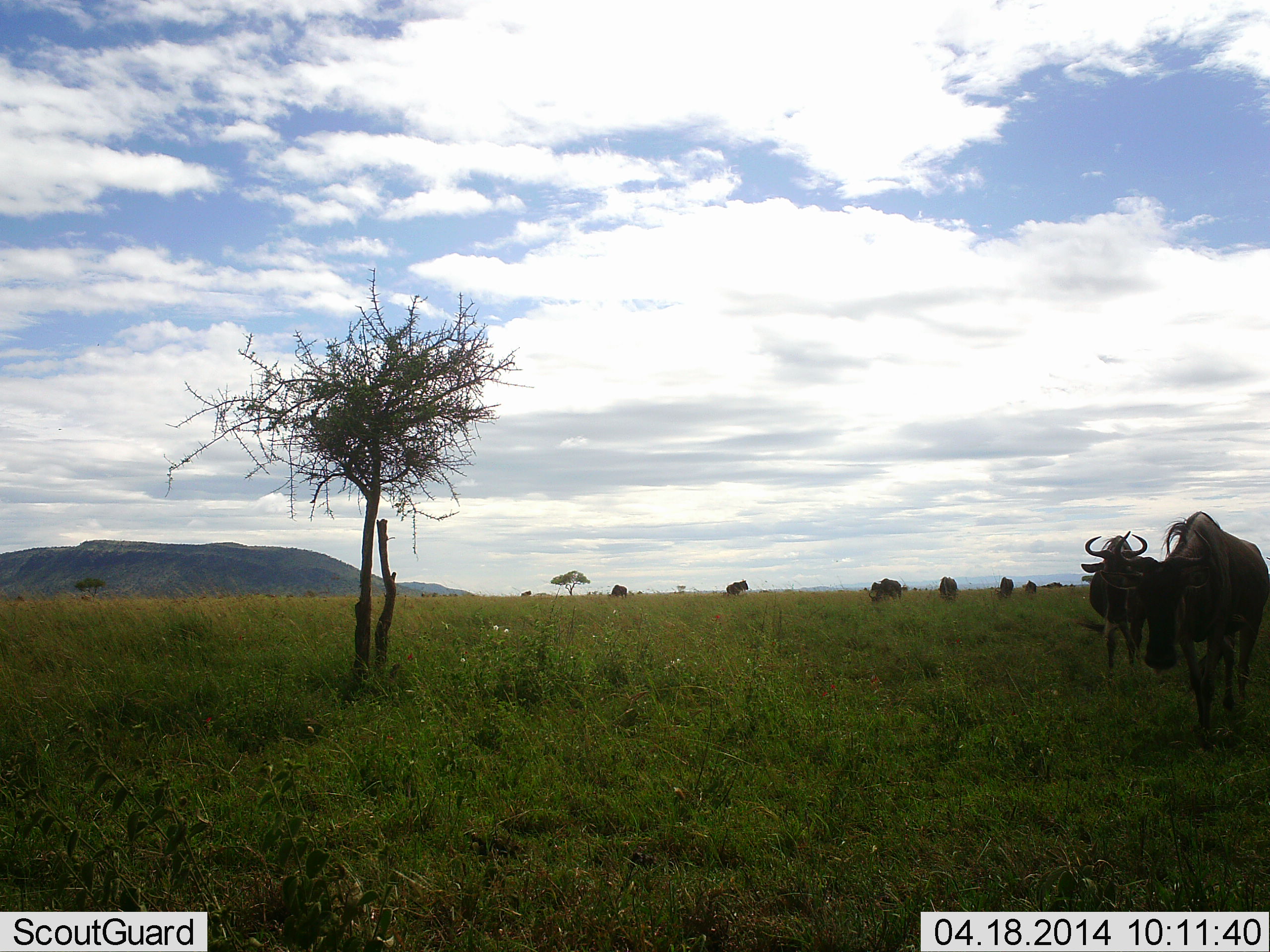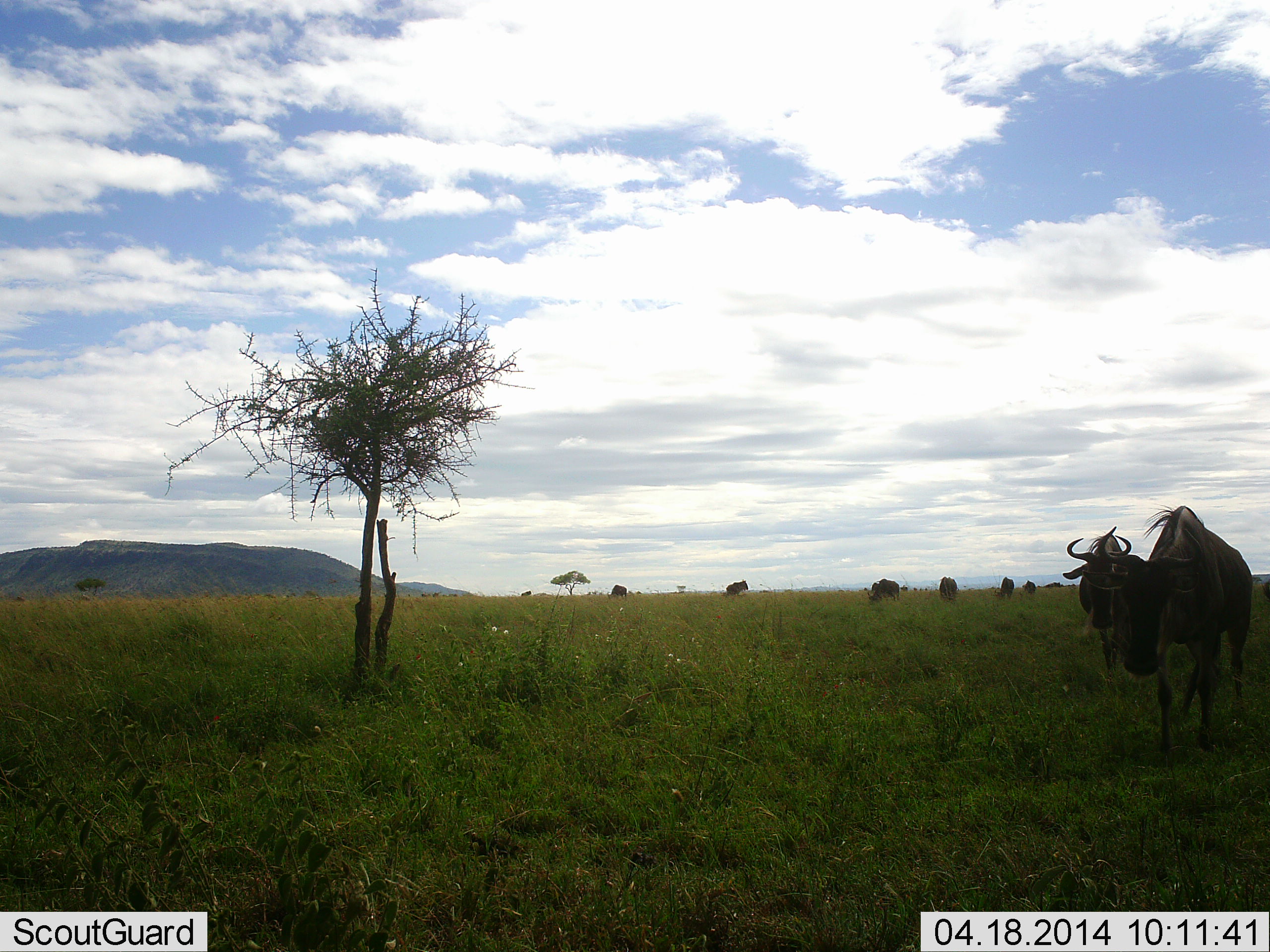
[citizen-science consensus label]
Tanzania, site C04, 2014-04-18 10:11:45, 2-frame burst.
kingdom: Animalia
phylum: Chordata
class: Mammalia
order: Artiodactyla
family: Bovidae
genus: Connochaetes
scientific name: Connochaetes taurinus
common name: blue wildebeest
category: wildebeest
Wildebeest (blue wildebeest) (Connochaetes taurinus), count 8. Behavior (volunteer vote fractions): standing 41%, resting 0%, moving 77%, interacting 0%. Young present (vote fraction): 0%. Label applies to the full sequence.